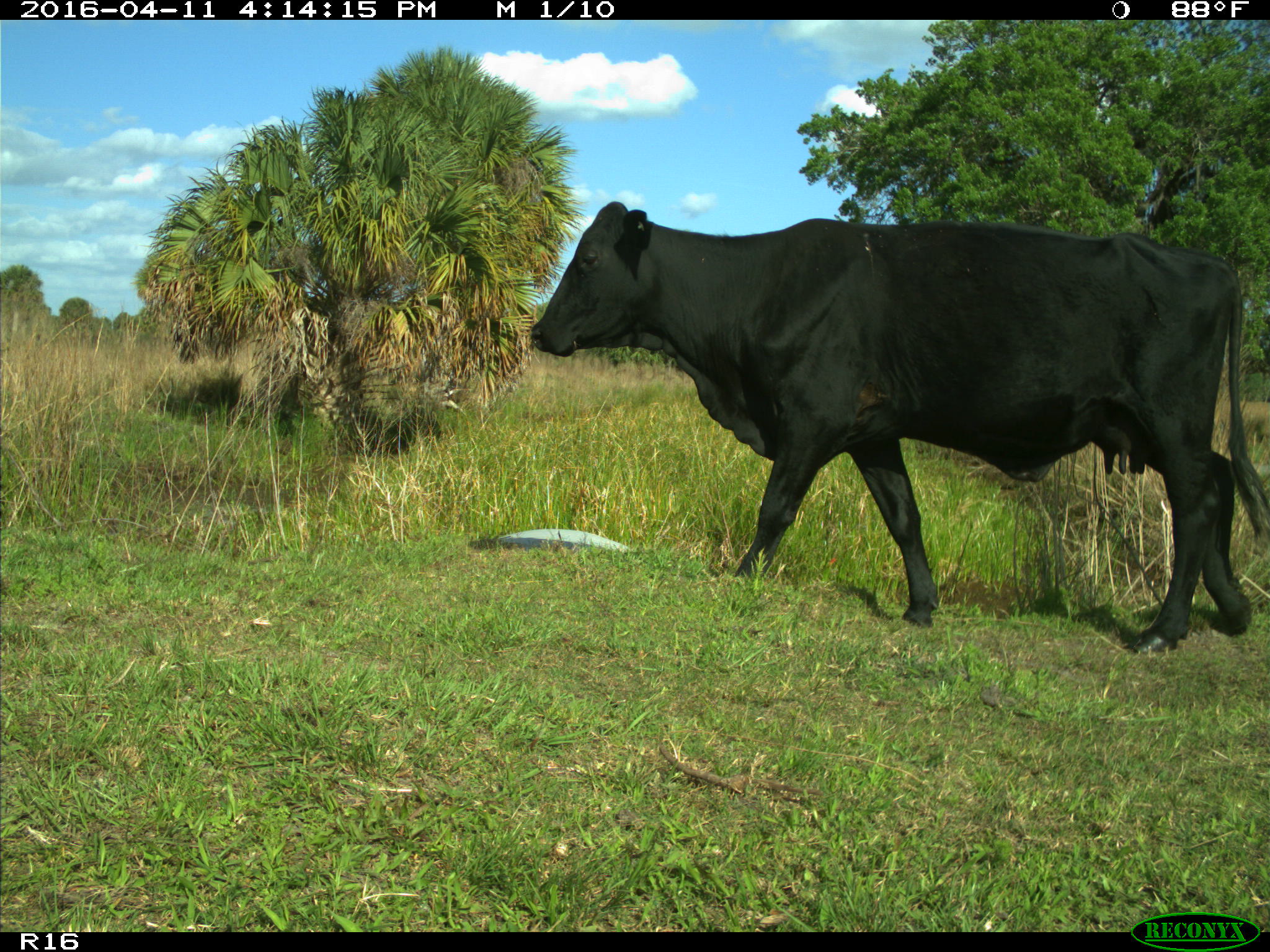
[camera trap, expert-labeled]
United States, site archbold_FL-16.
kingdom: Animalia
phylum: Chordata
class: Mammalia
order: Artiodactyla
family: Bovidae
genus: Bos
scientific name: Bos taurus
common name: domestic cow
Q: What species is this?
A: Bos taurus (domestic cow).